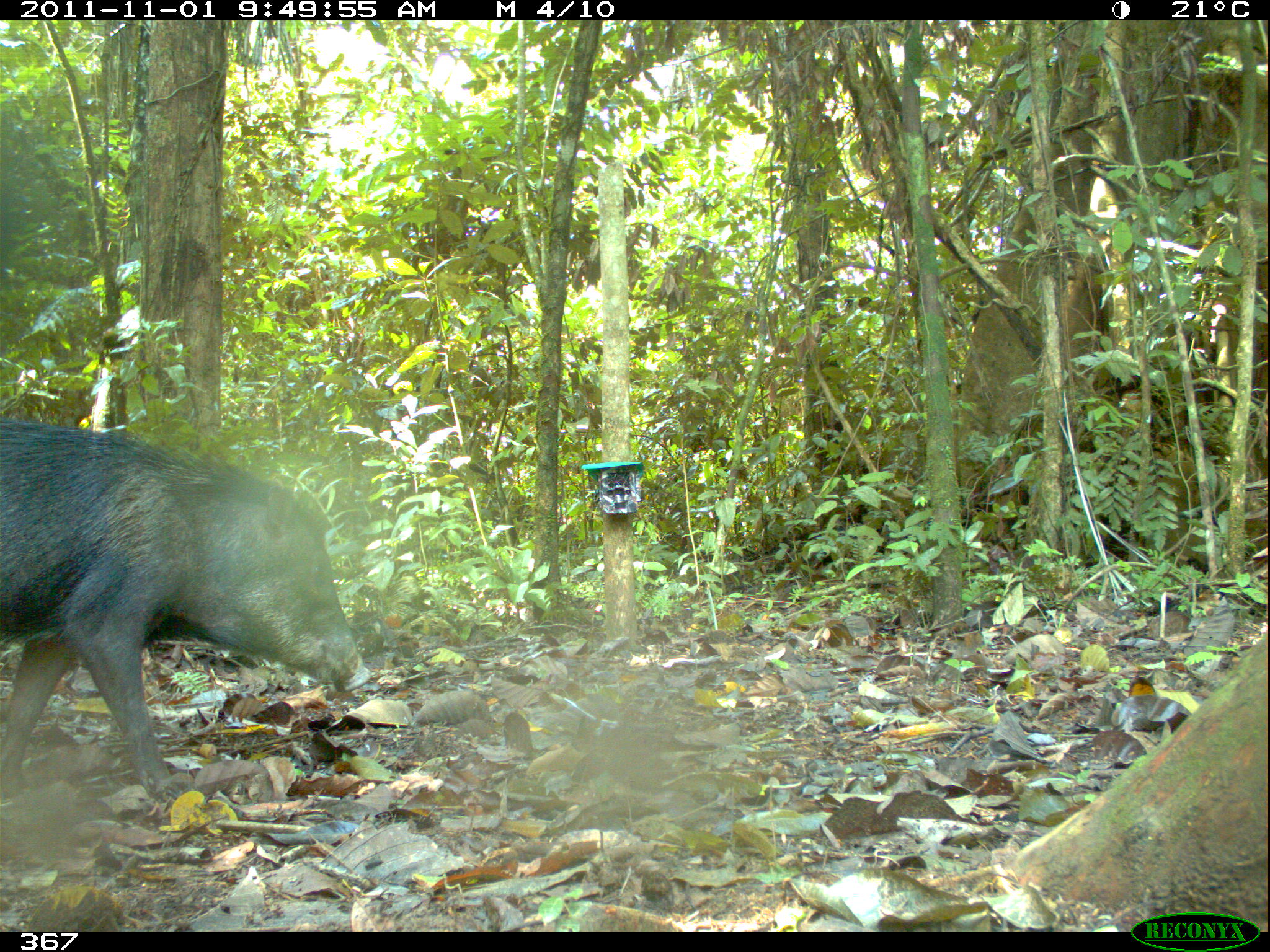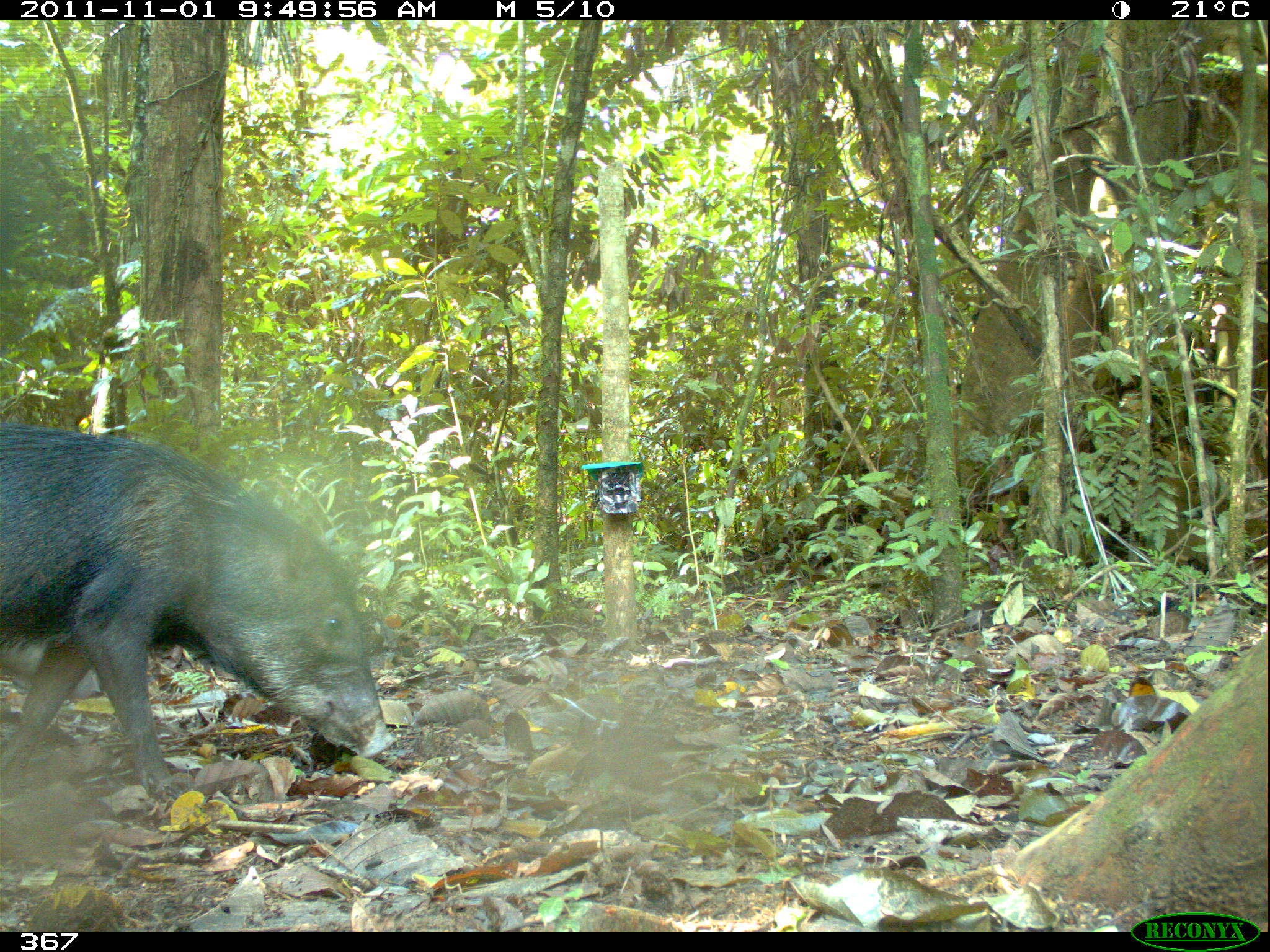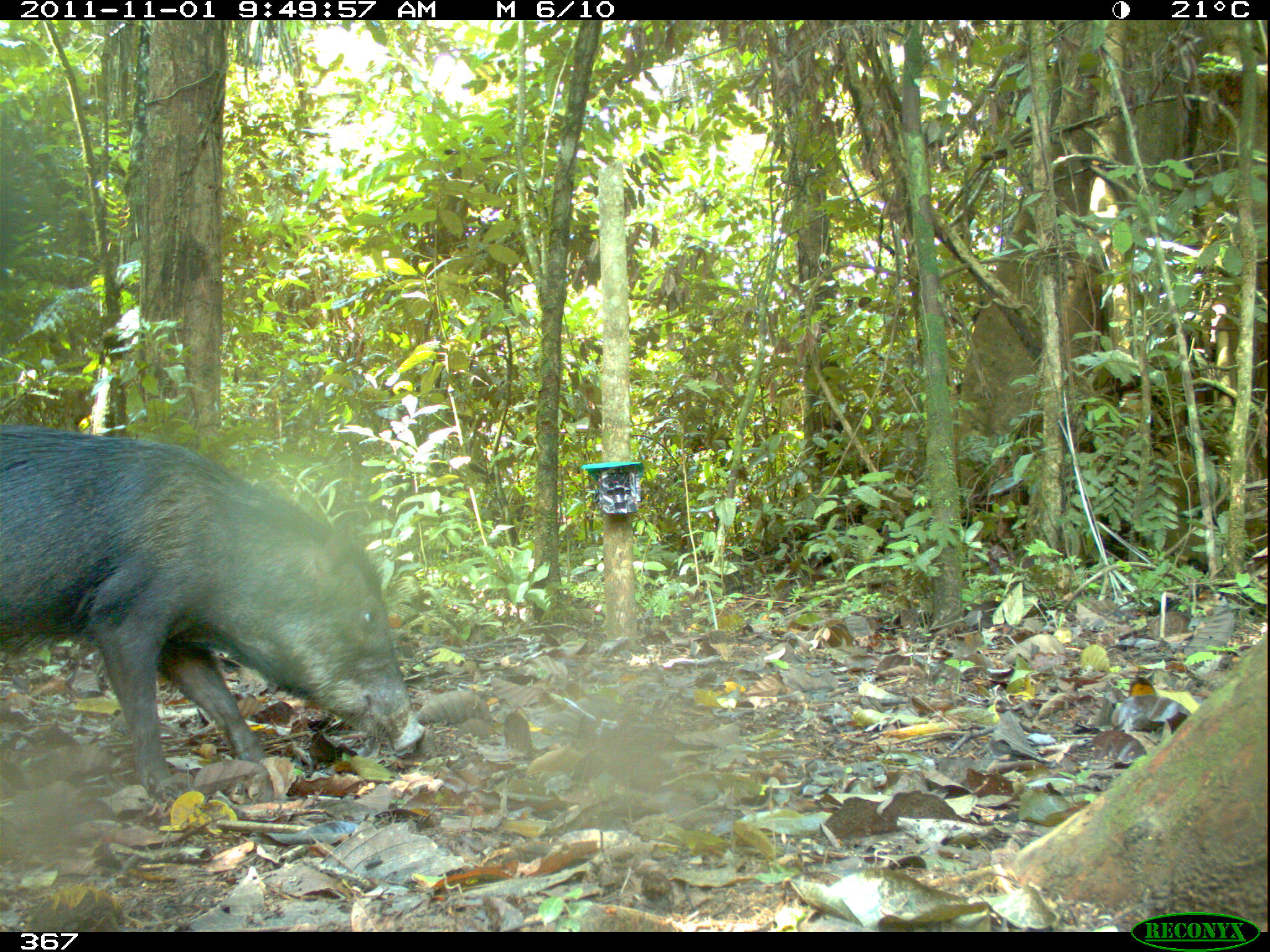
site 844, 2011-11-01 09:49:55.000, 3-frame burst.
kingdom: Animalia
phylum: Chordata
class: Mammalia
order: Artiodactyla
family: Tayassuidae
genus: Tayassu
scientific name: Tayassu pecari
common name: white-lipped peccary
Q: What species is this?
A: Tayassu pecari (white-lipped peccary).